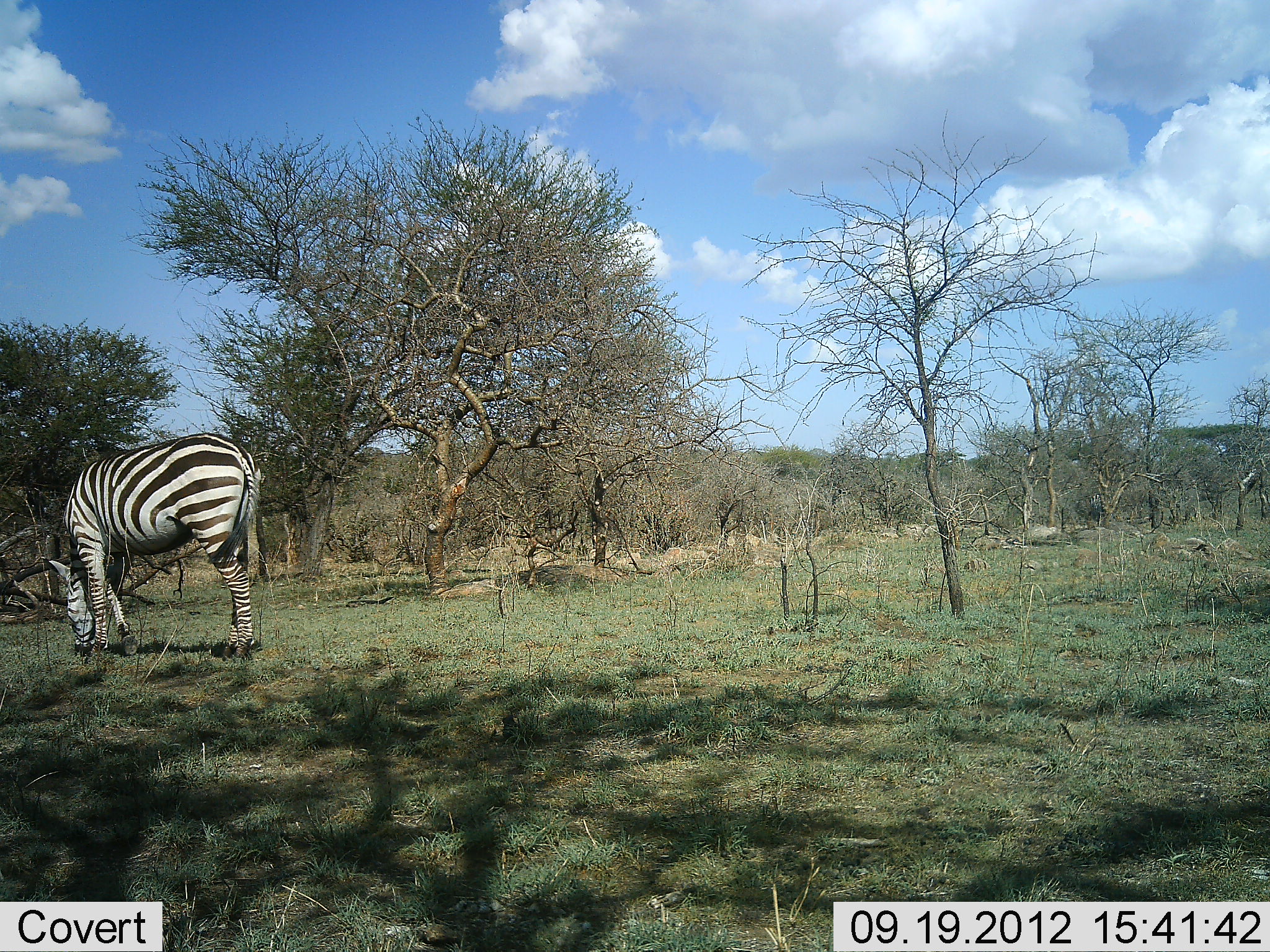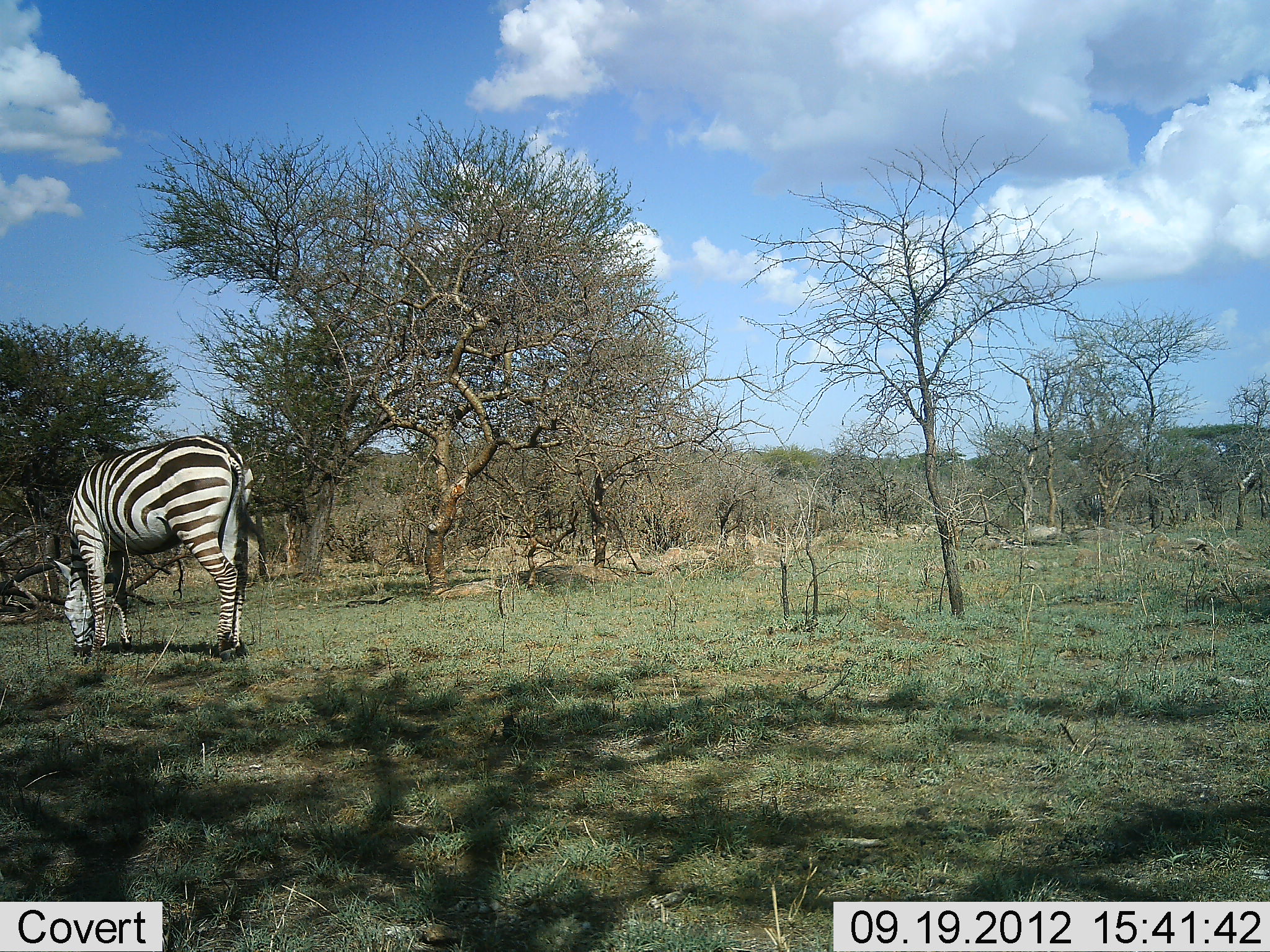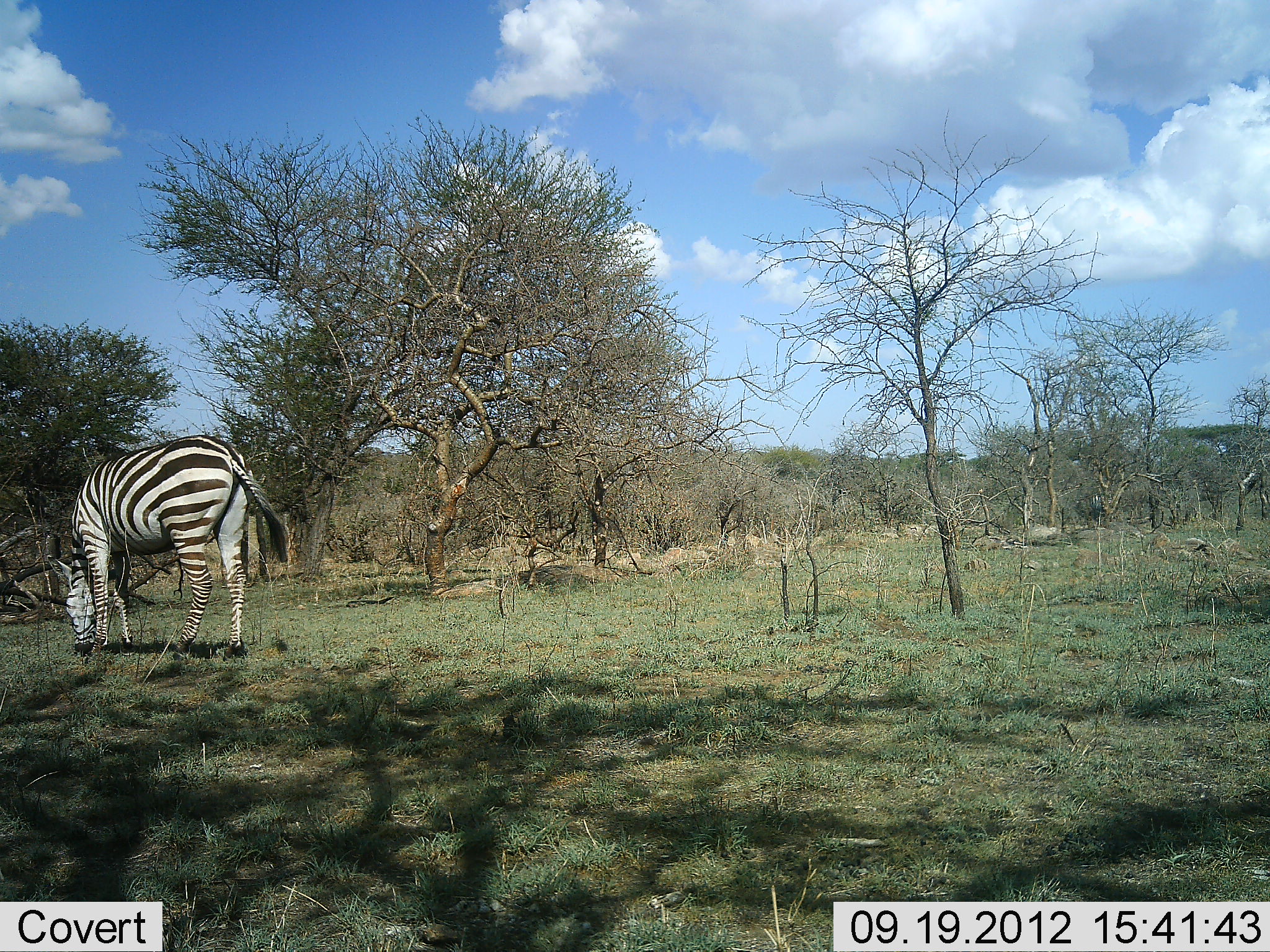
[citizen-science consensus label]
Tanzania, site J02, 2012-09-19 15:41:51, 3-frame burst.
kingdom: Animalia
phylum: Chordata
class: Mammalia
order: Perissodactyla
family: Equidae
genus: Equus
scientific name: Equus quagga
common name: plains zebra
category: zebra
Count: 1.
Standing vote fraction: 0%.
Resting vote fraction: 0%.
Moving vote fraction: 0%.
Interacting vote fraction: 0%.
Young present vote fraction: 0%.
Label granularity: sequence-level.